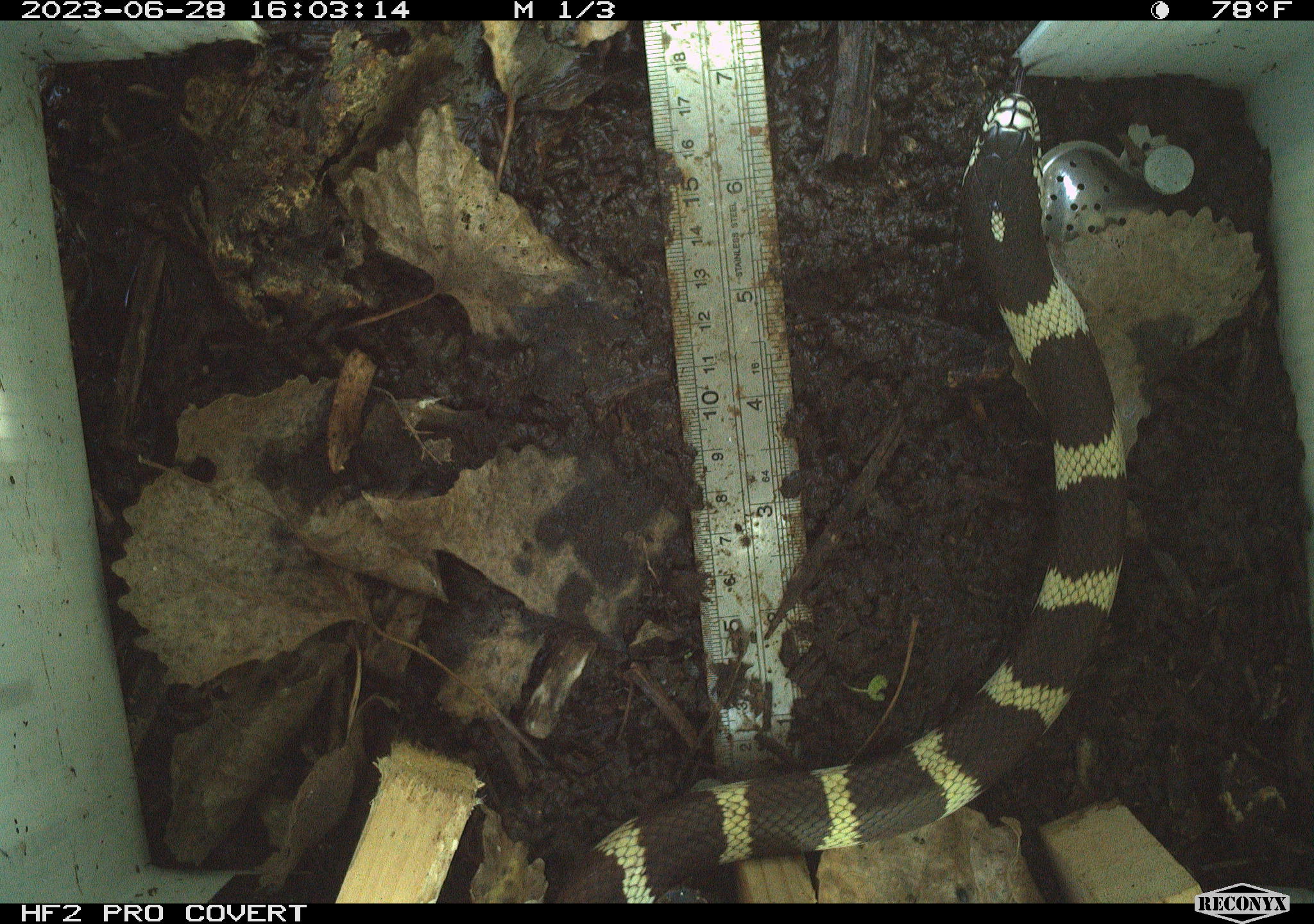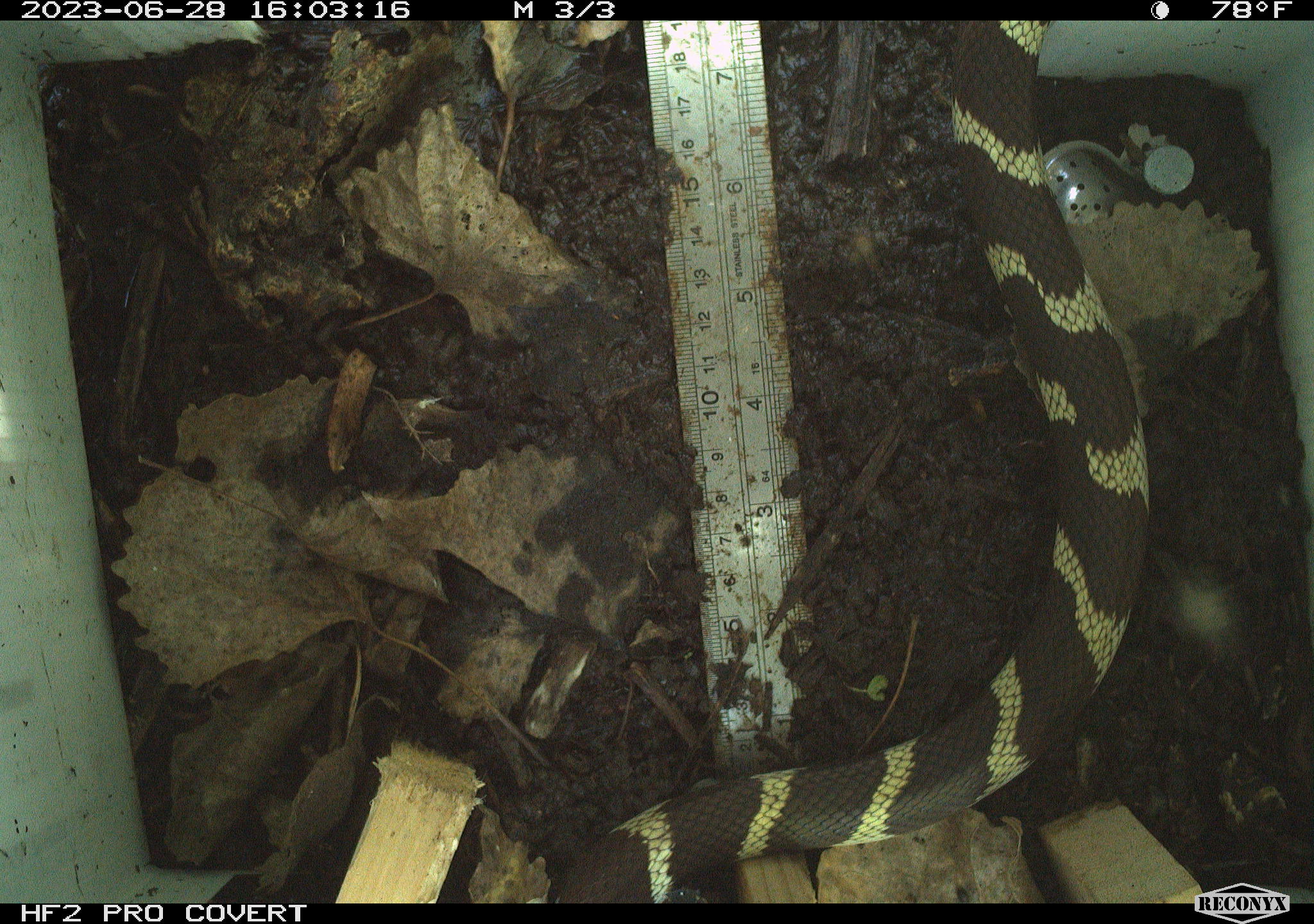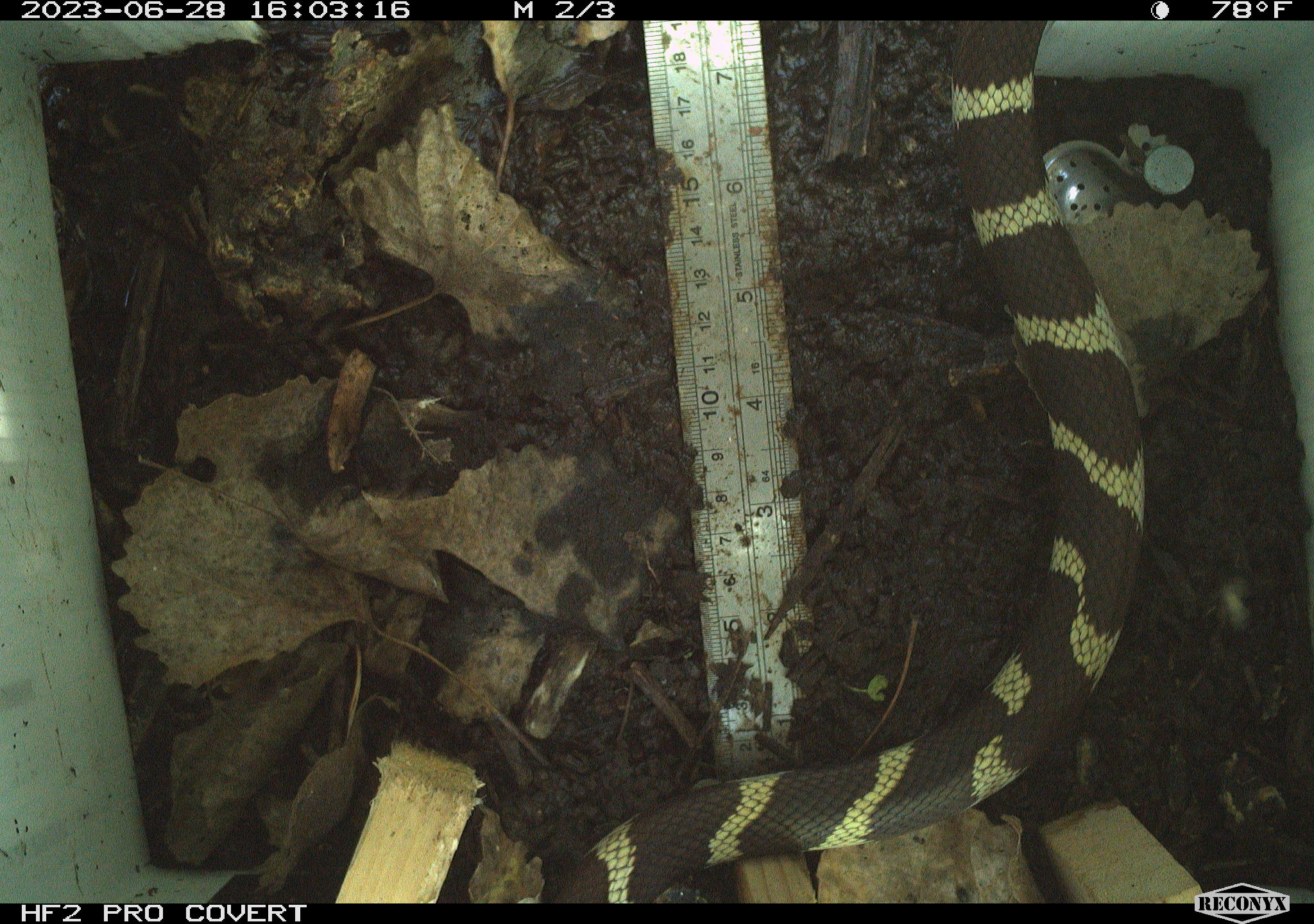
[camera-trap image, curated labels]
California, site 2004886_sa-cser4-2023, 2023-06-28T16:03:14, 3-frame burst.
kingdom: Animalia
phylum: Chordata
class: Reptilia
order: Squamata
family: Colubridae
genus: Lampropeltis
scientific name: Lampropeltis californiae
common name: california kingsnake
California kingsnake (Lampropeltis californiae).